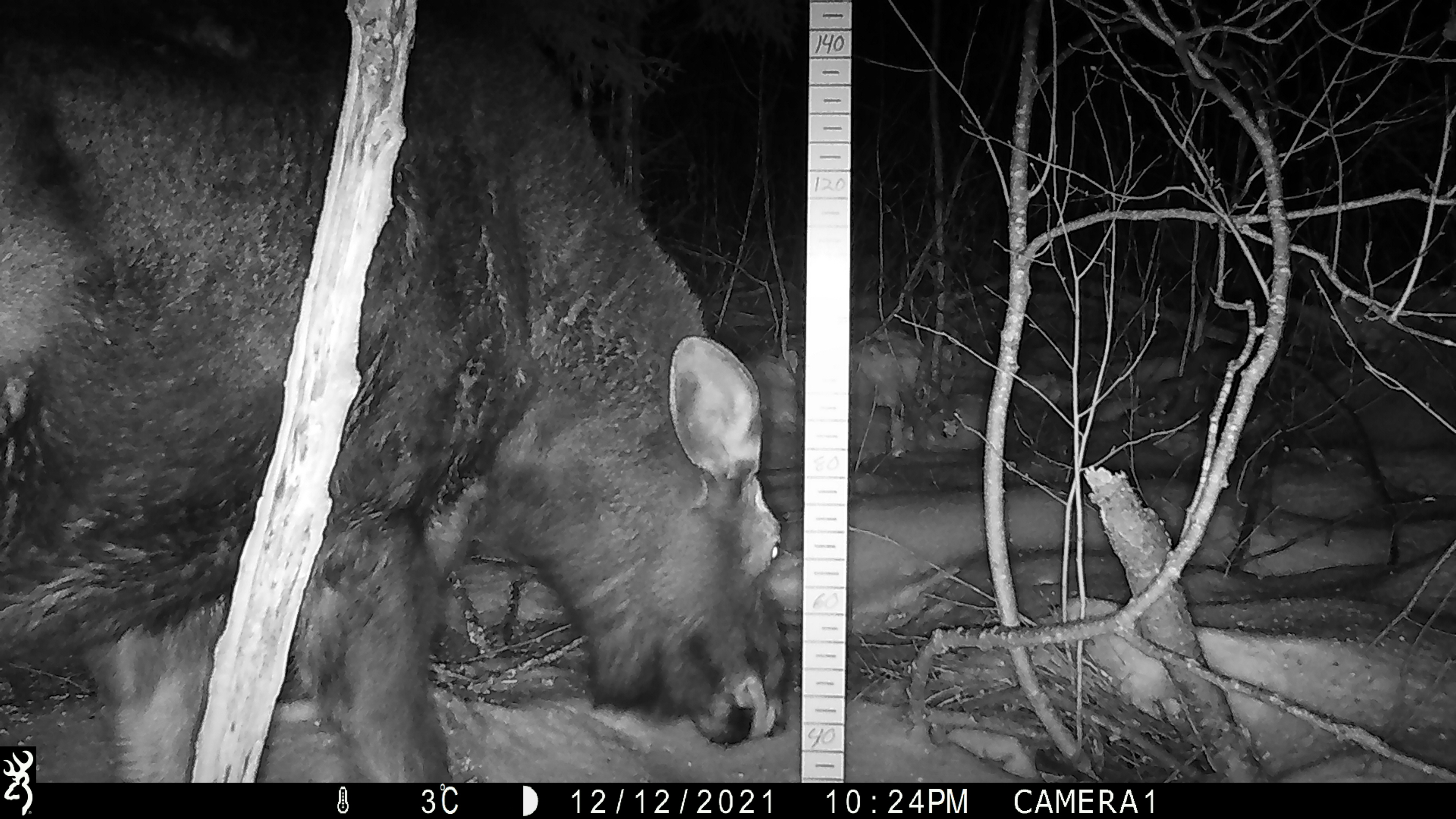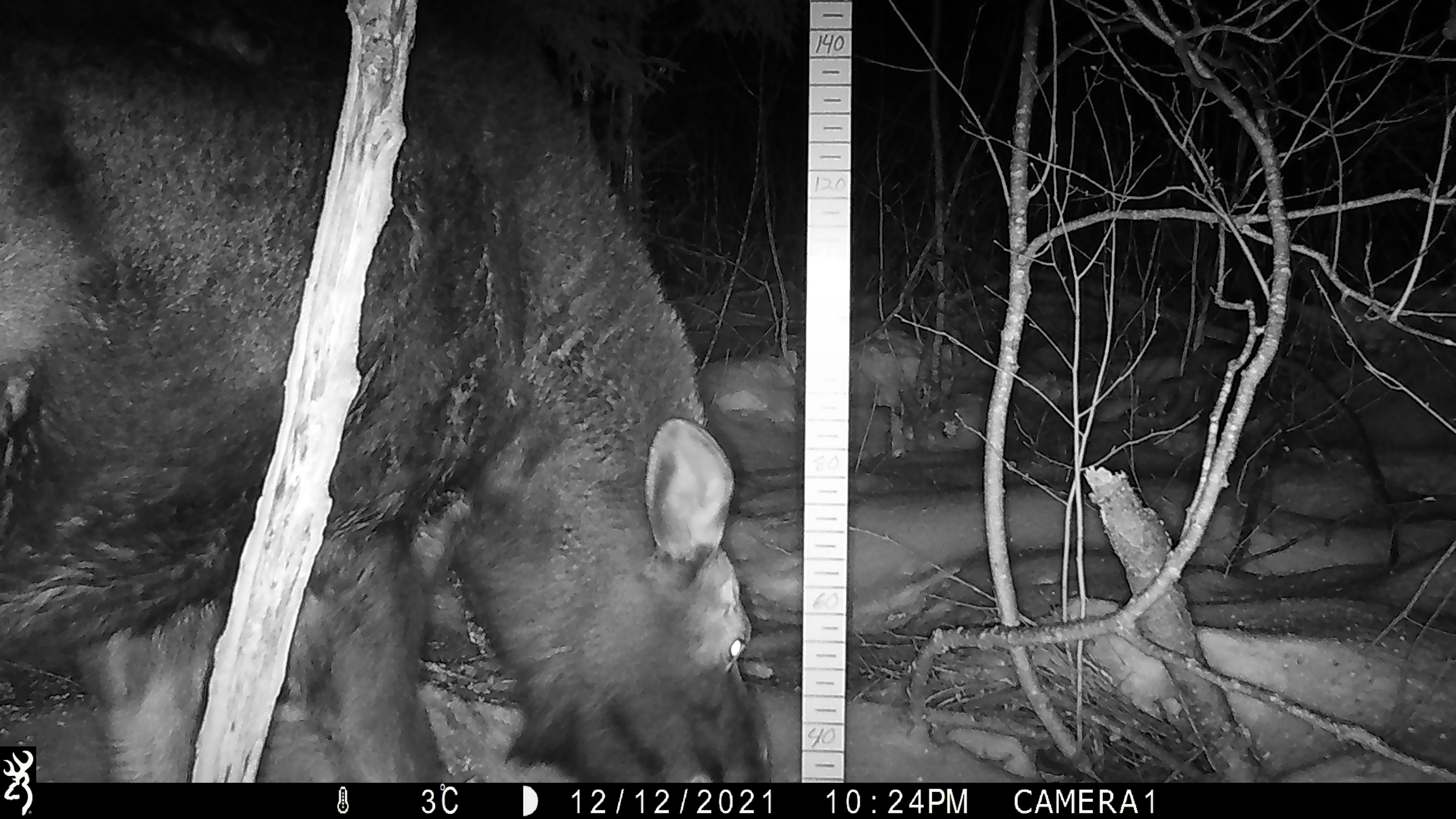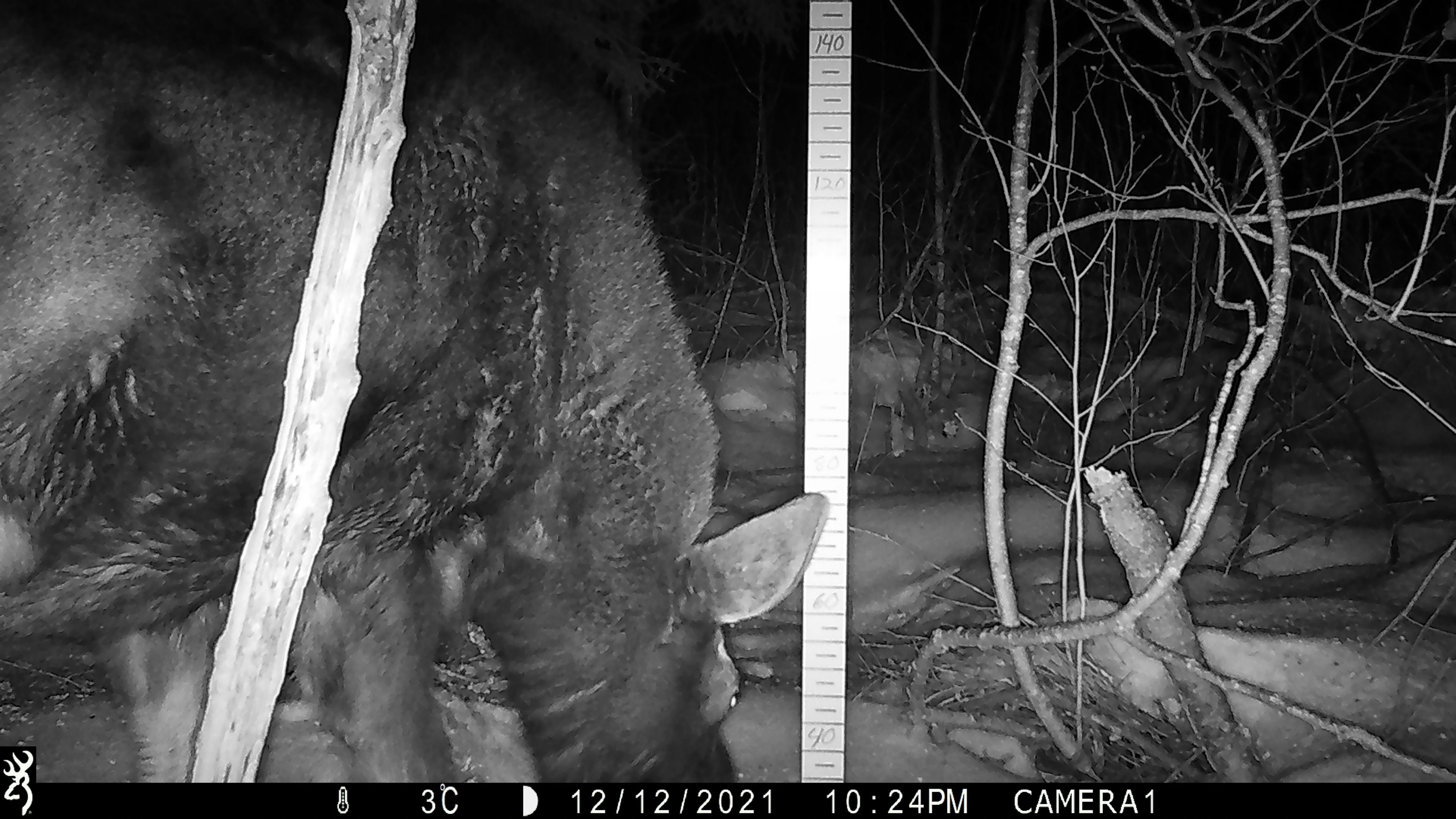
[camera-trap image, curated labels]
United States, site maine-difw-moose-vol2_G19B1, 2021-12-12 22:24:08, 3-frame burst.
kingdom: Animalia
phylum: Chordata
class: Mammalia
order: Artiodactyla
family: Cervidae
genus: Alces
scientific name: Alces alces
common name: moose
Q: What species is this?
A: Moose (Alces alces).